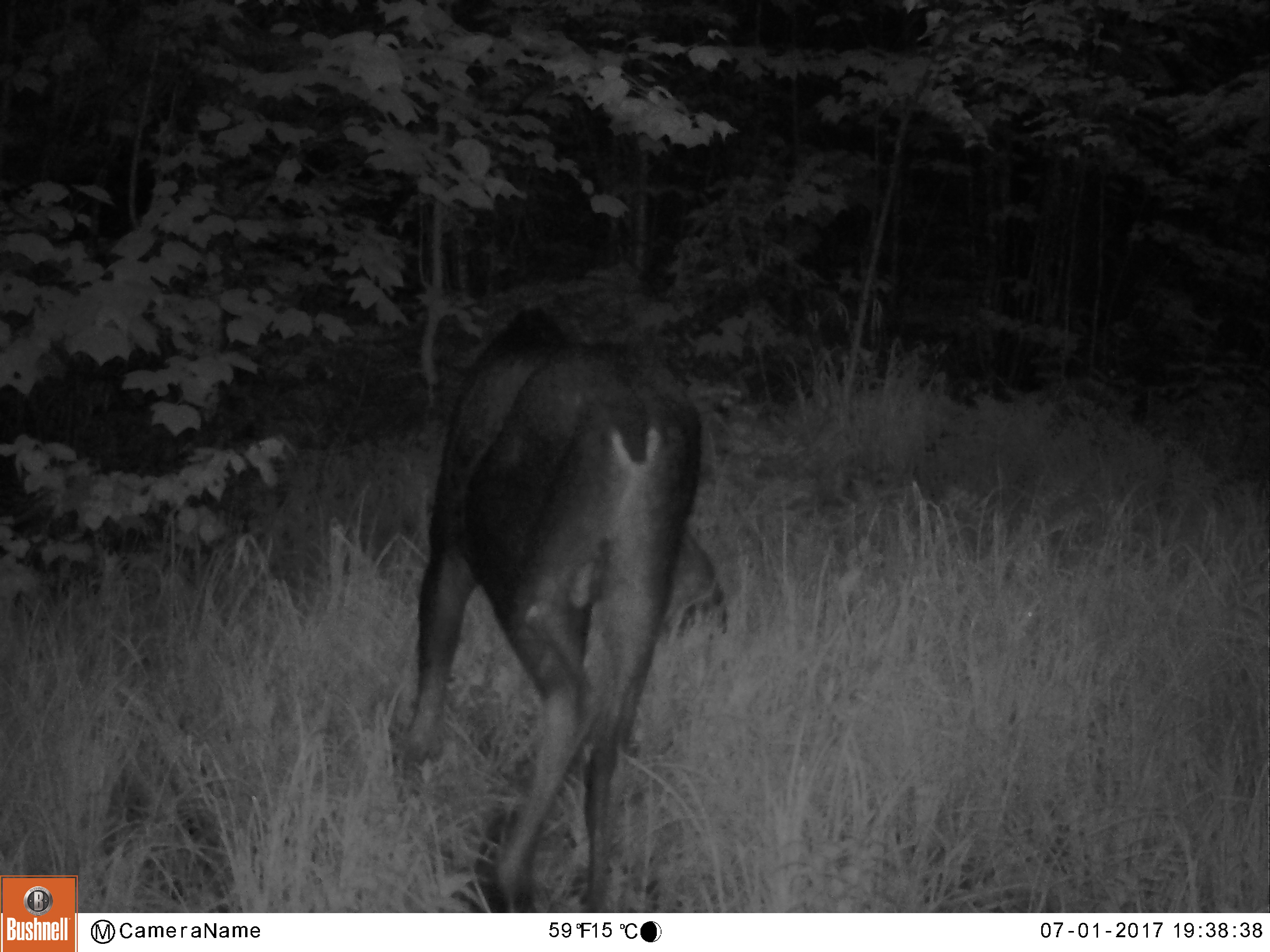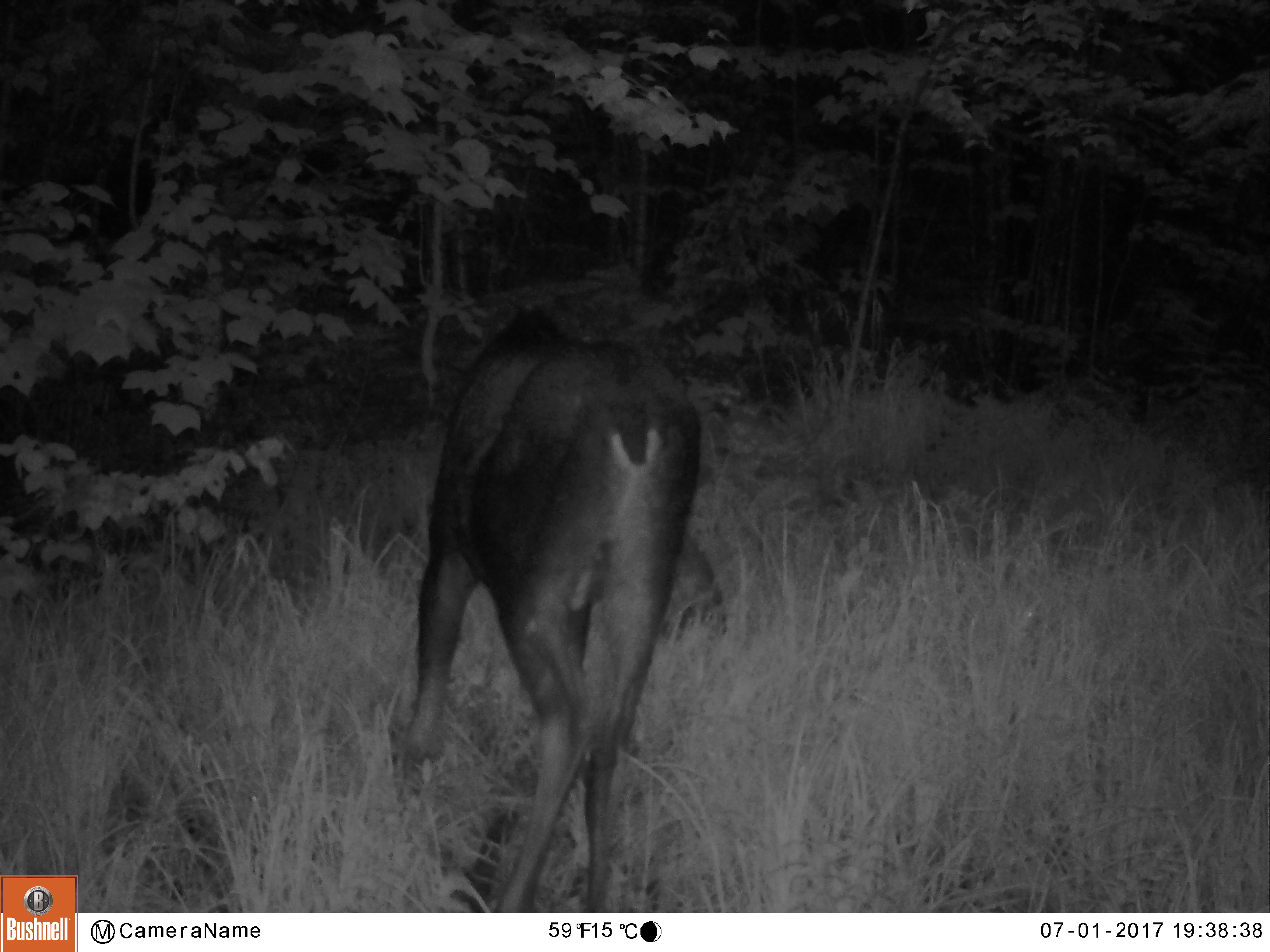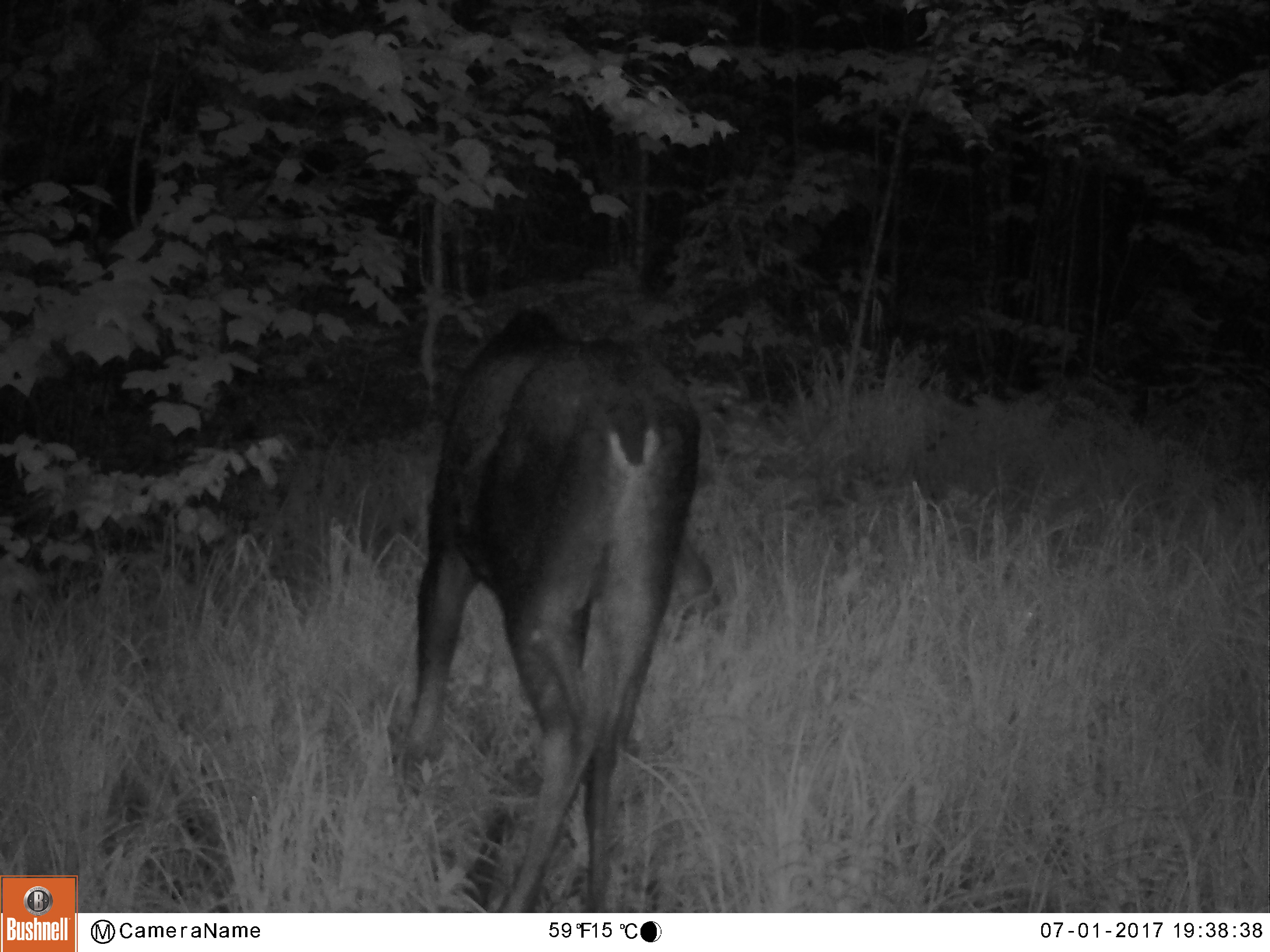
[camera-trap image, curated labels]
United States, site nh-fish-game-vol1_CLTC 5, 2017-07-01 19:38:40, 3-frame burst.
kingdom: Animalia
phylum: Chordata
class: Mammalia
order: Artiodactyla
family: Cervidae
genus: Alces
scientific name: Alces alces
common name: moose